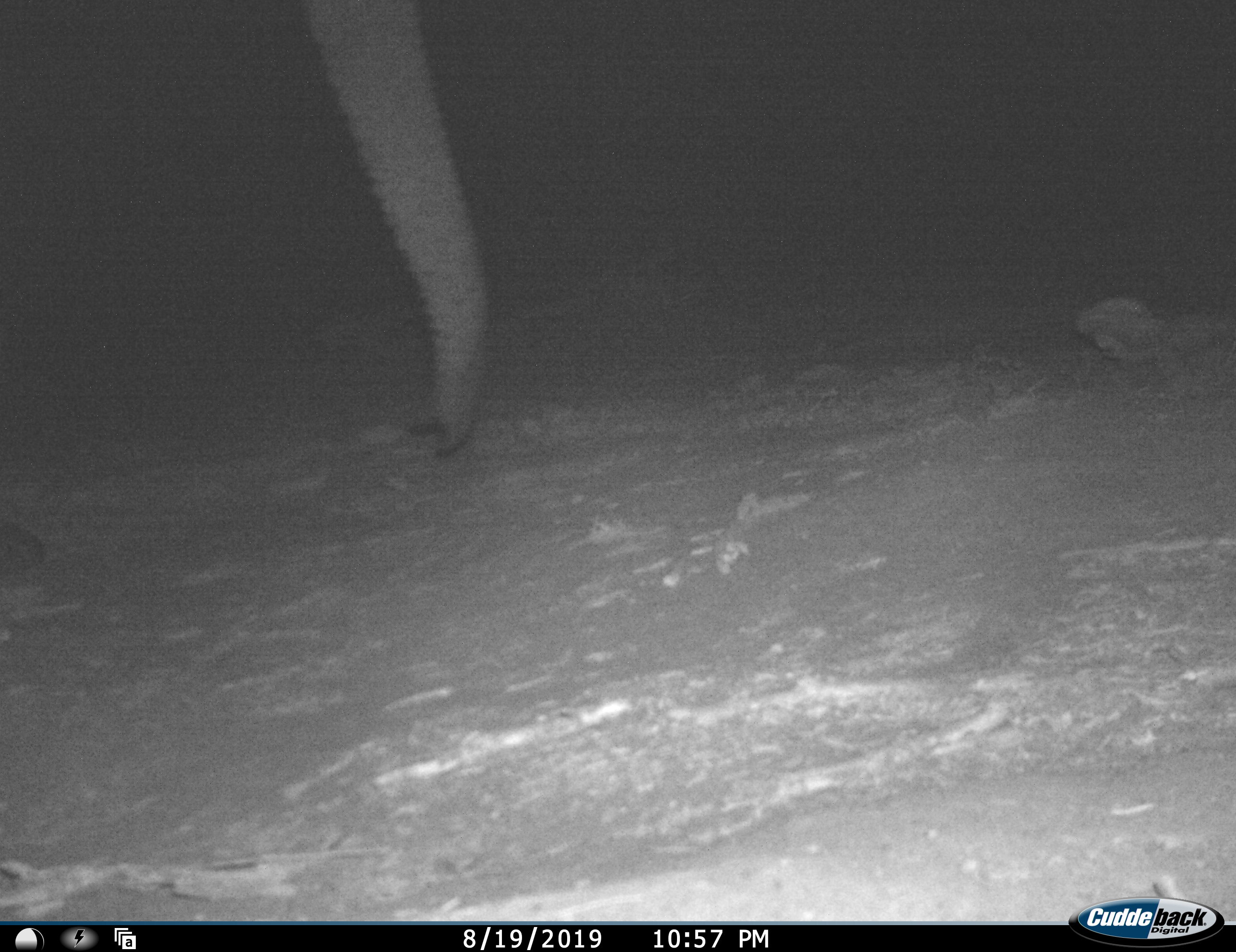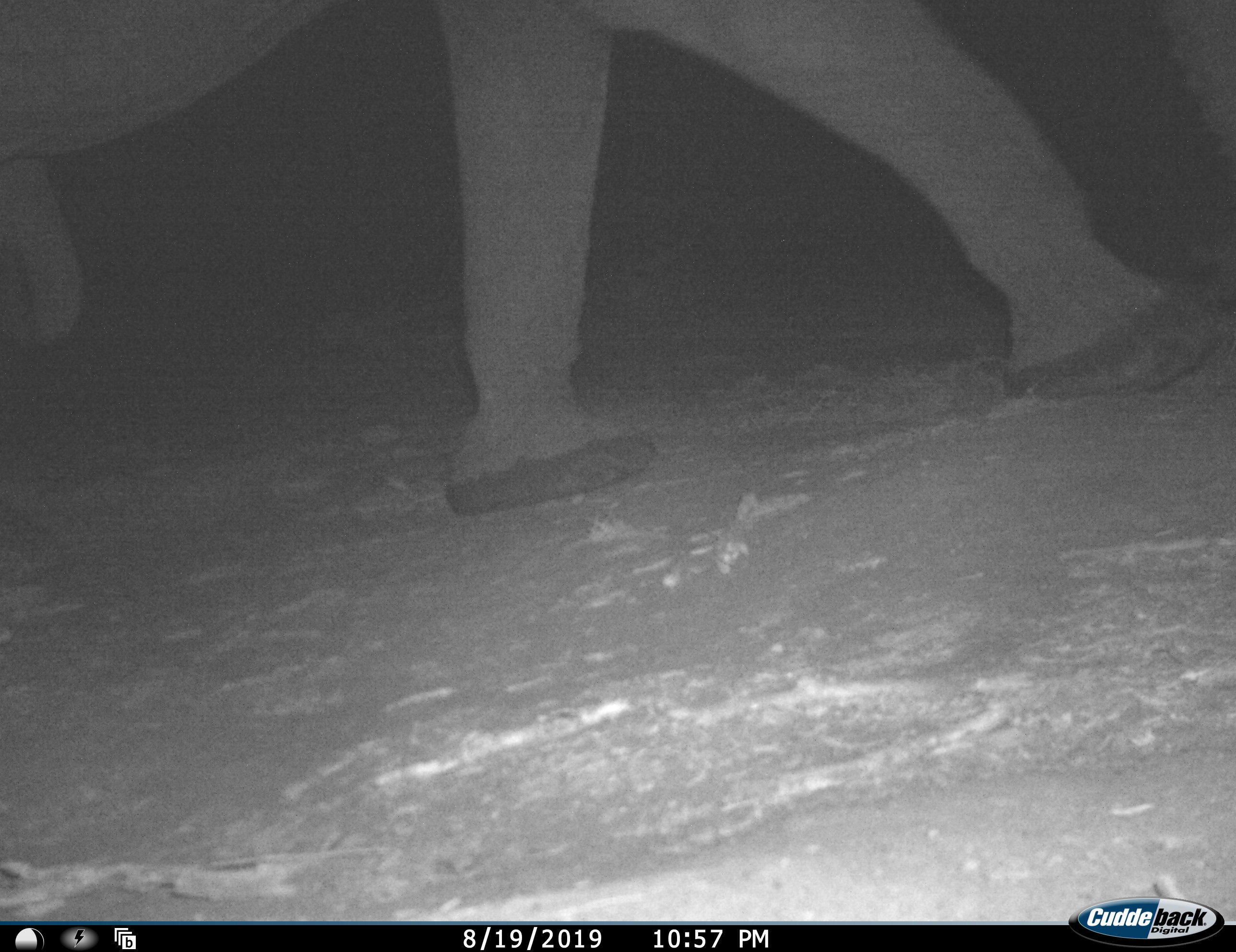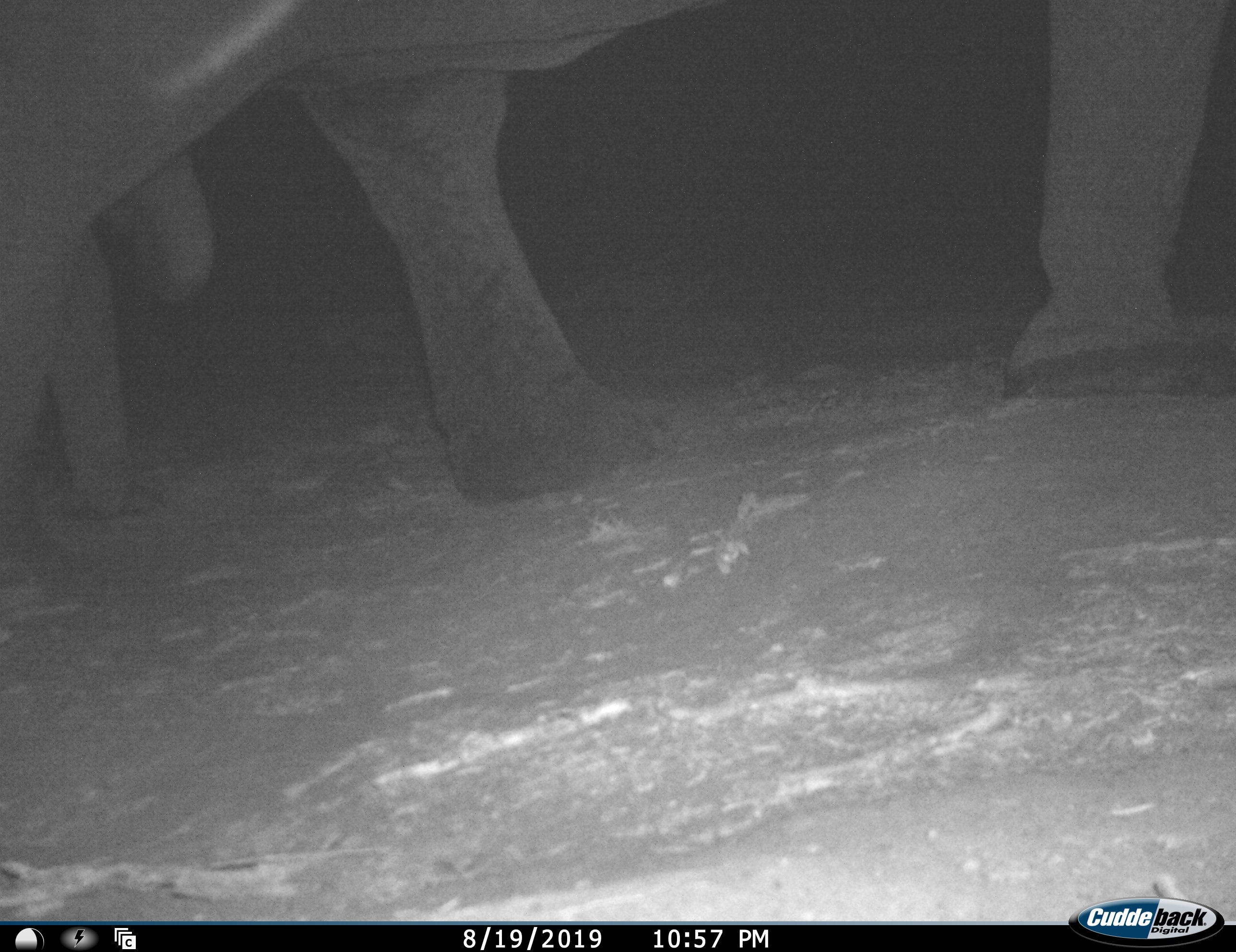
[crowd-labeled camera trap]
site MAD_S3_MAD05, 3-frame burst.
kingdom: Animalia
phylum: Chordata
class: Mammalia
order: Proboscidea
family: Elephantidae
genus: Loxodonta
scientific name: Loxodonta africana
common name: african bush elephant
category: elephant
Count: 2.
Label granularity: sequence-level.